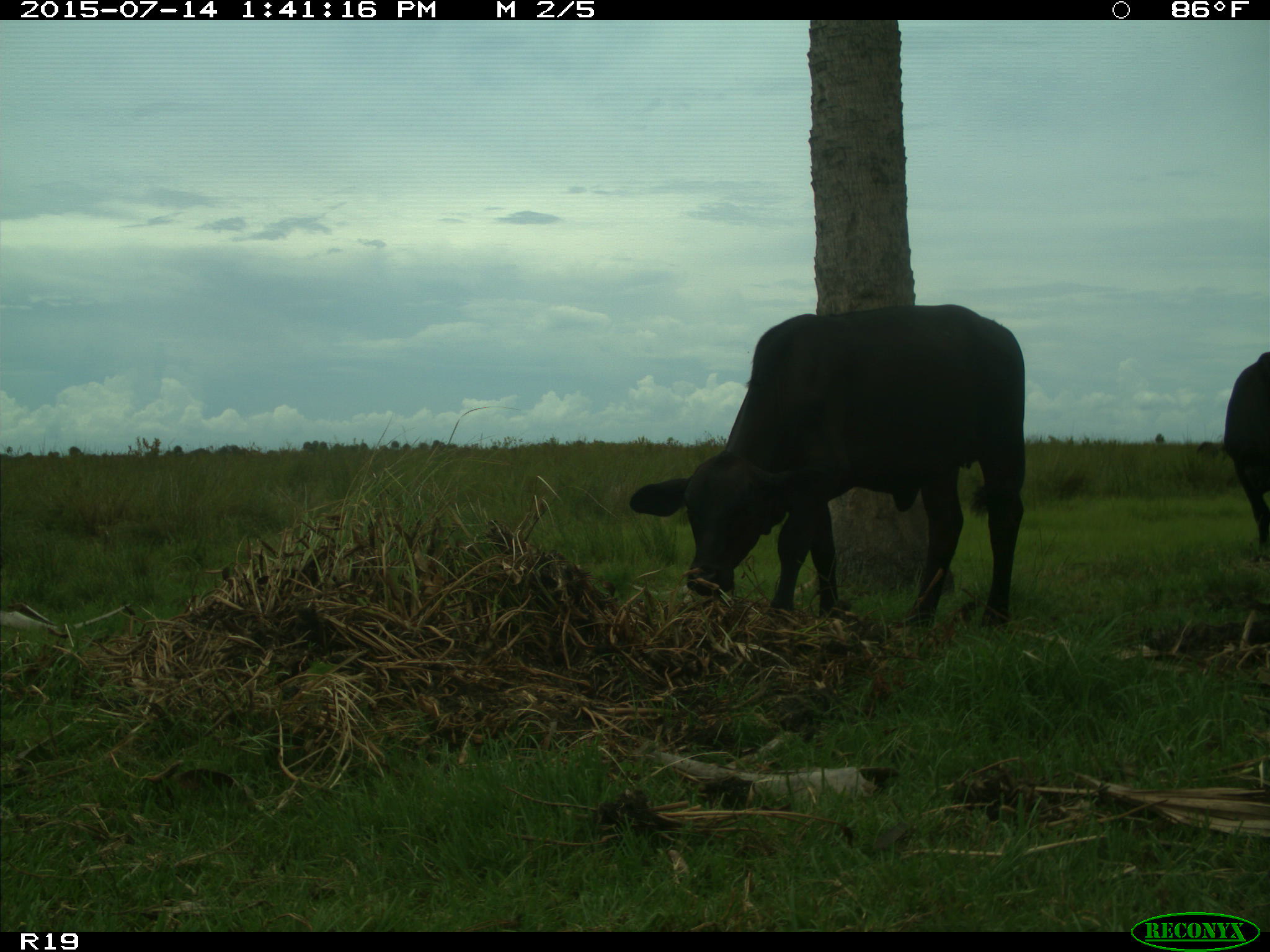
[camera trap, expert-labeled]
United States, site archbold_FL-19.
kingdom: Animalia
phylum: Chordata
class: Mammalia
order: Artiodactyla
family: Bovidae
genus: Bos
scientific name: Bos taurus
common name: domestic cow